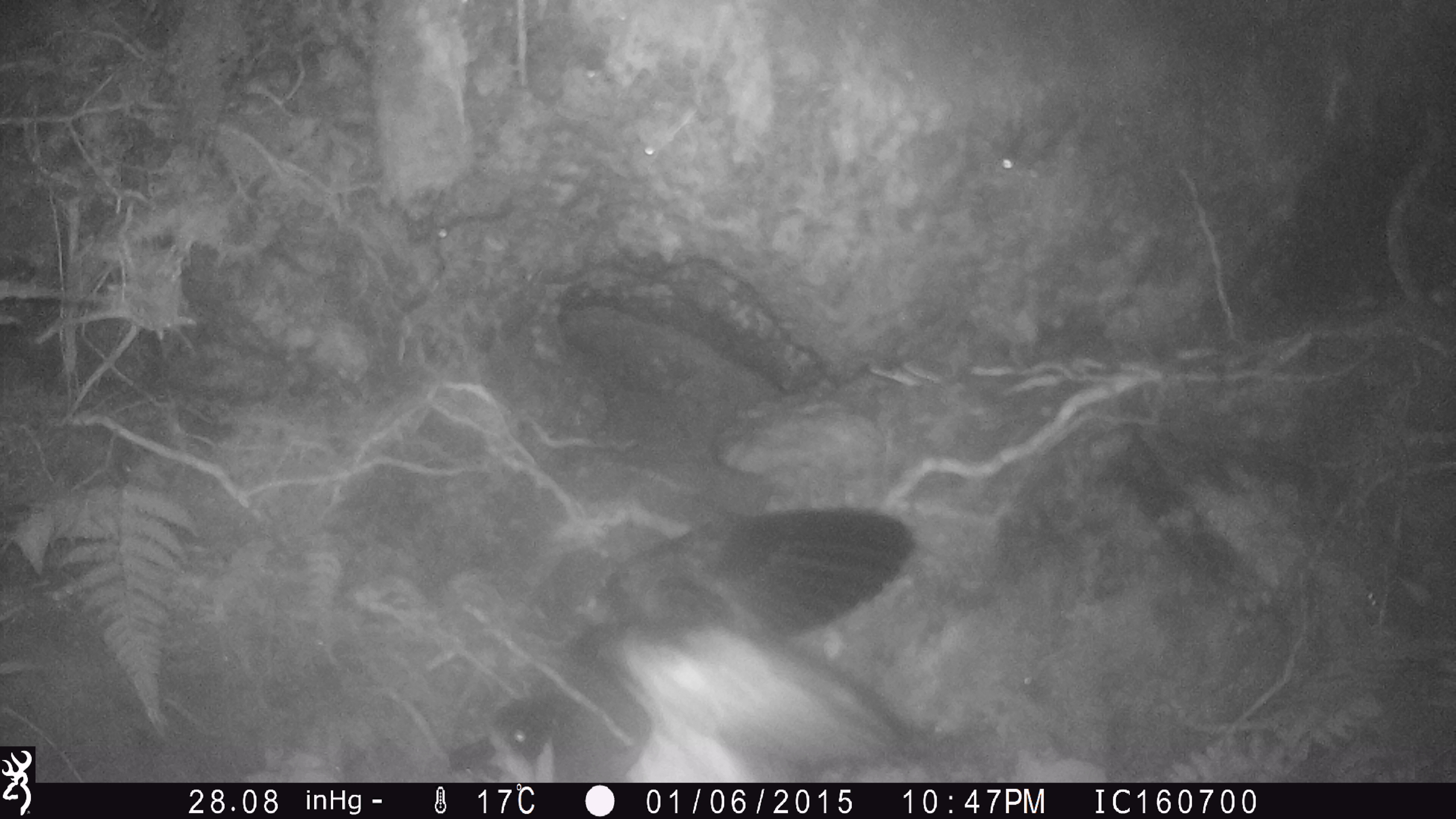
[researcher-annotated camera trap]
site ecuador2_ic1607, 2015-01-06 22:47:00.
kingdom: Animalia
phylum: Chordata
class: Aves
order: Procellariiformes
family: Procellariidae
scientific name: Procellariidae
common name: petrel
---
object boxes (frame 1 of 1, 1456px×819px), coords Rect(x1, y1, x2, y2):
petrel: Rect(436, 493, 1005, 782)